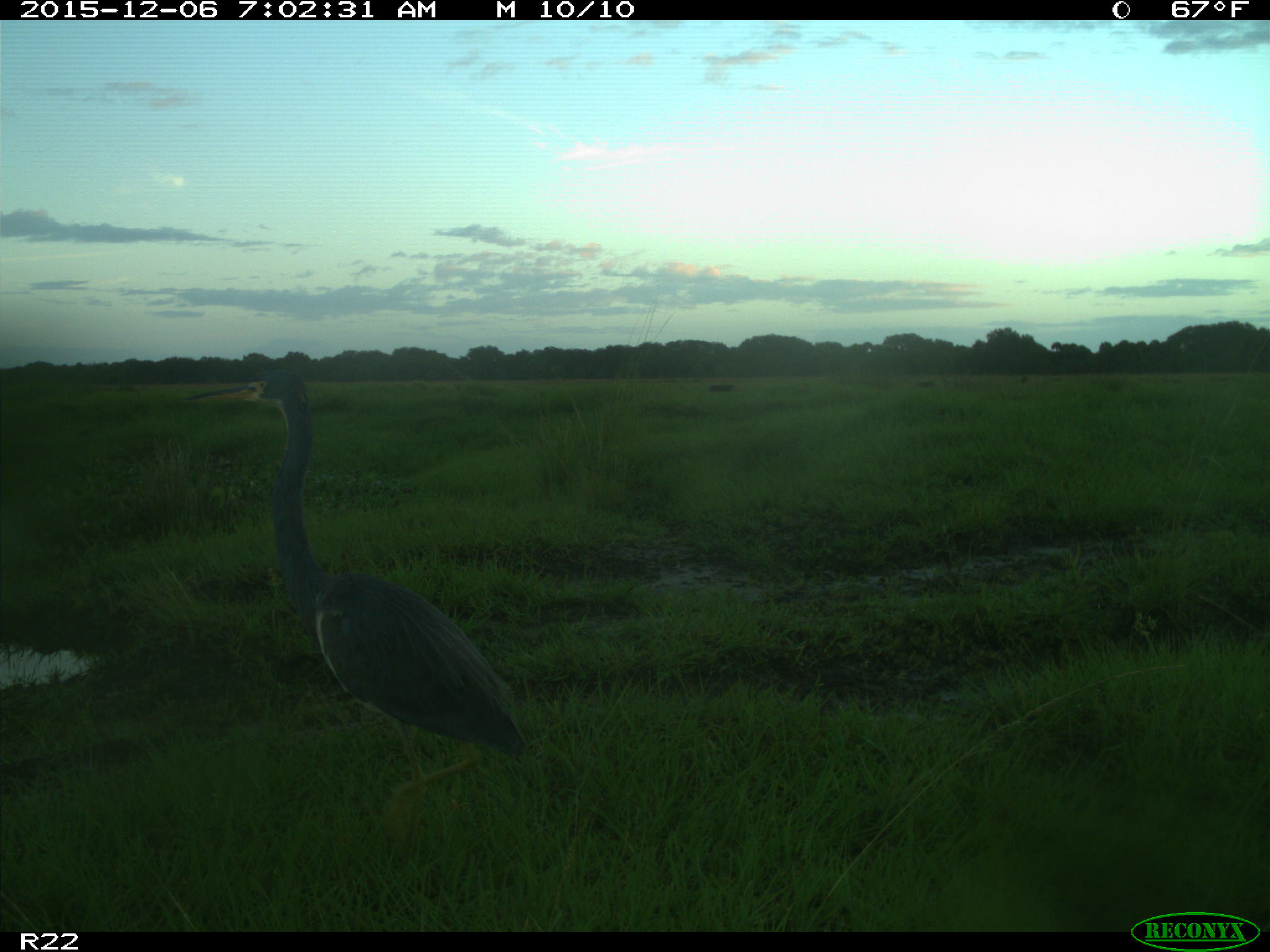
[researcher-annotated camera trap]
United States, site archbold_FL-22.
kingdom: Animalia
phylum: Chordata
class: Aves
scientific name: Aves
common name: birds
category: unidentified bird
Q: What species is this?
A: Unidentified bird (birds) (Aves).